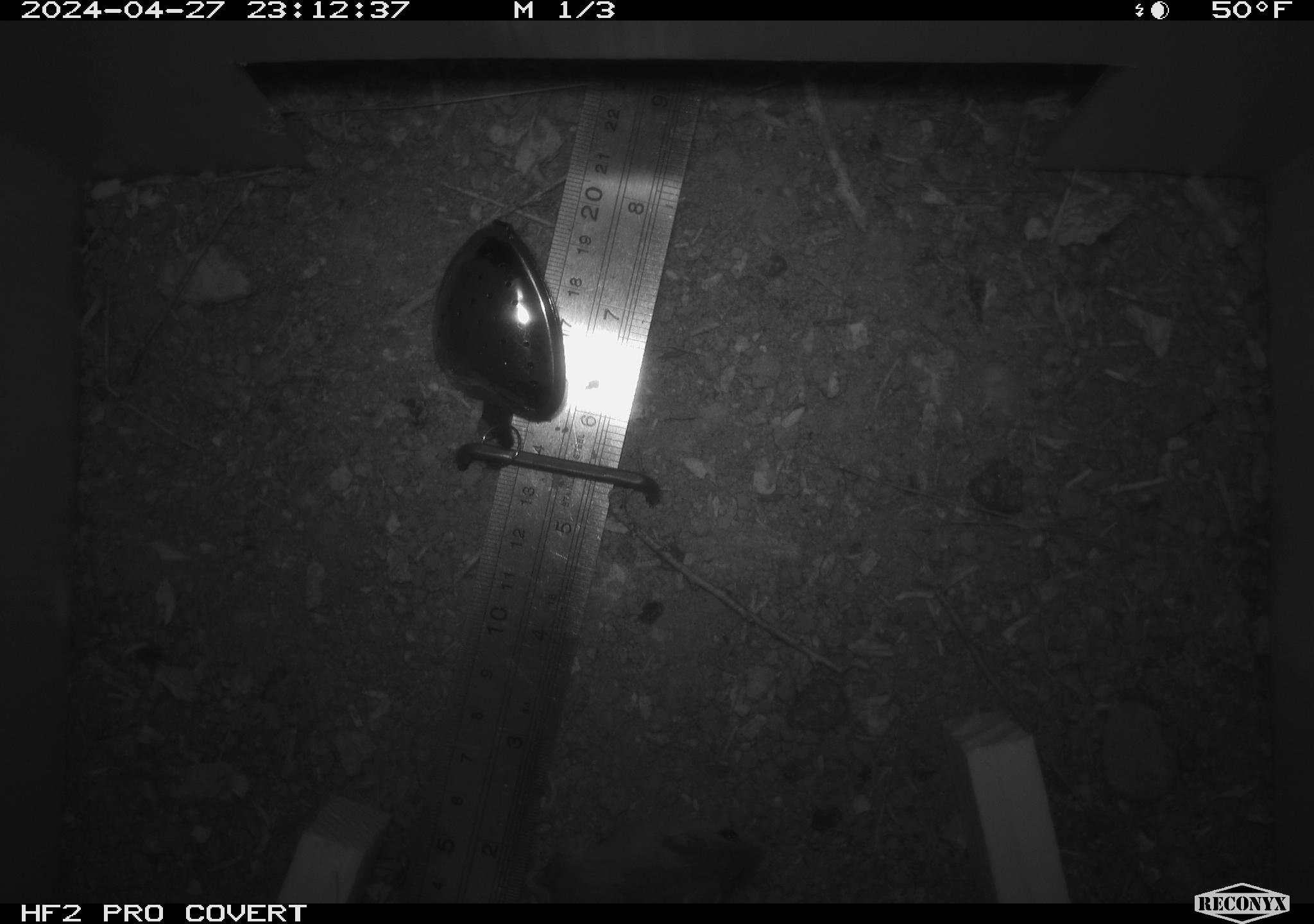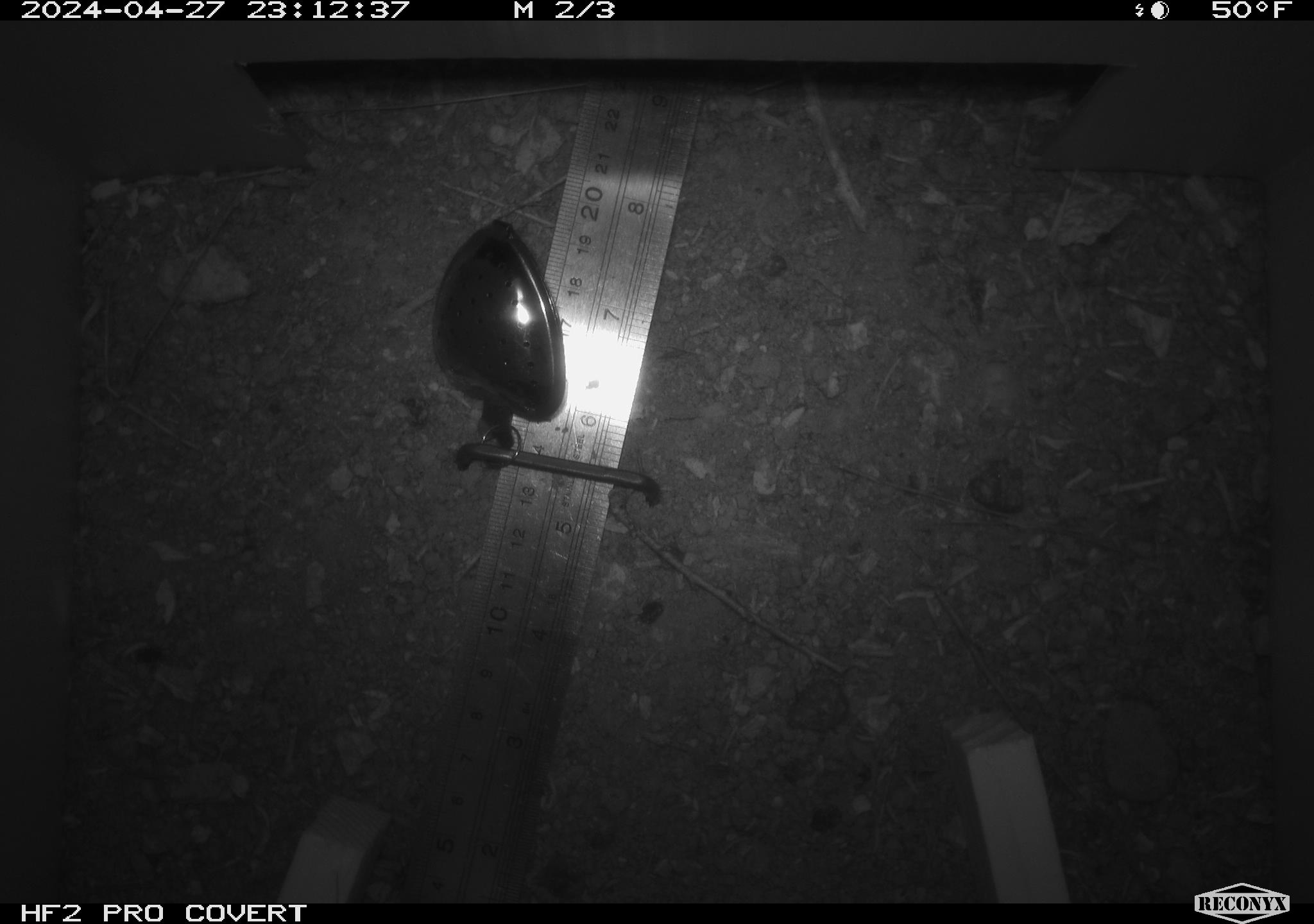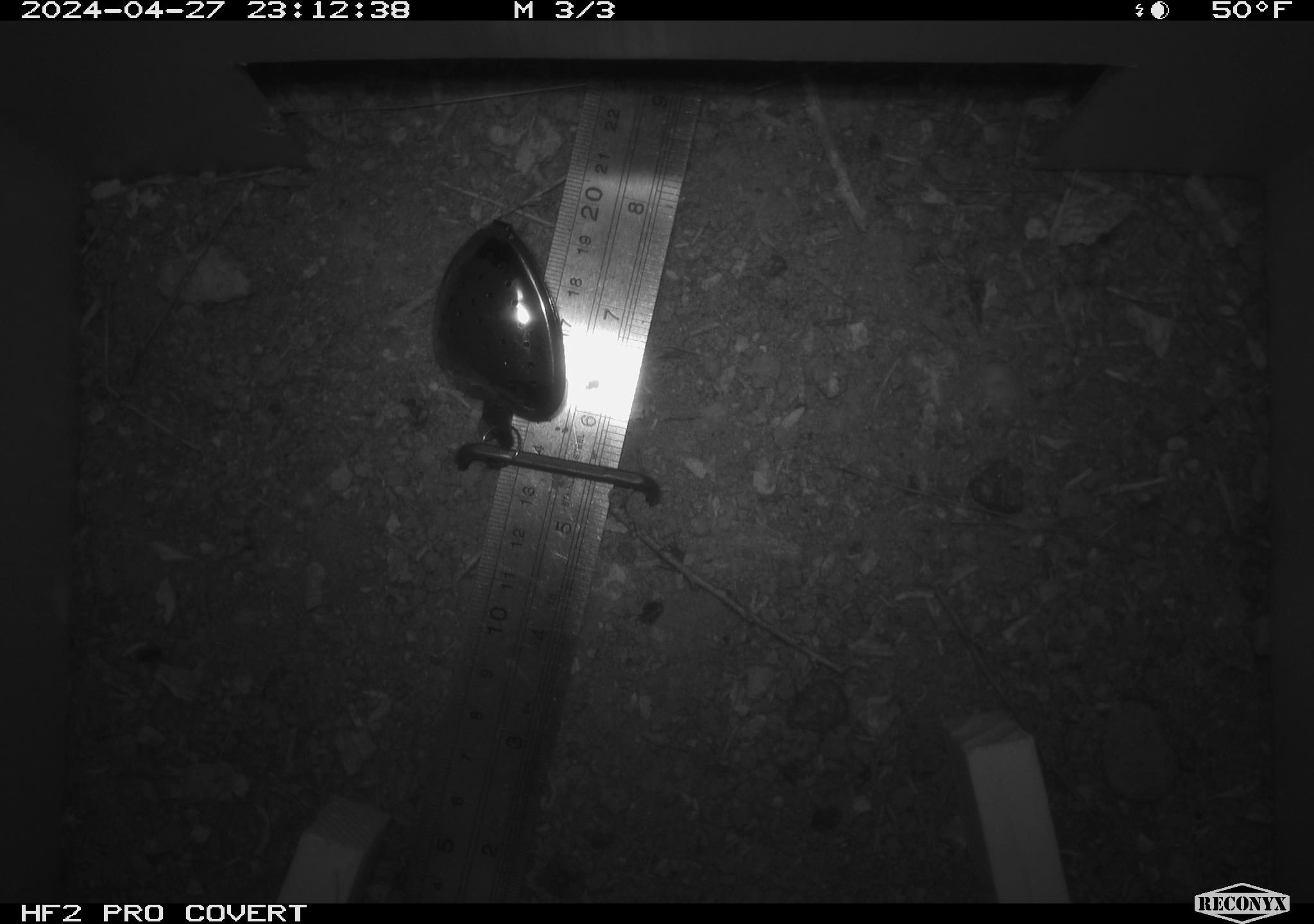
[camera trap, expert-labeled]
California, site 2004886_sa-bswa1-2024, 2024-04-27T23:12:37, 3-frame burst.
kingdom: Animalia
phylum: Chordata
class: Mammalia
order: Rodentia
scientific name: Rodentia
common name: mouse species